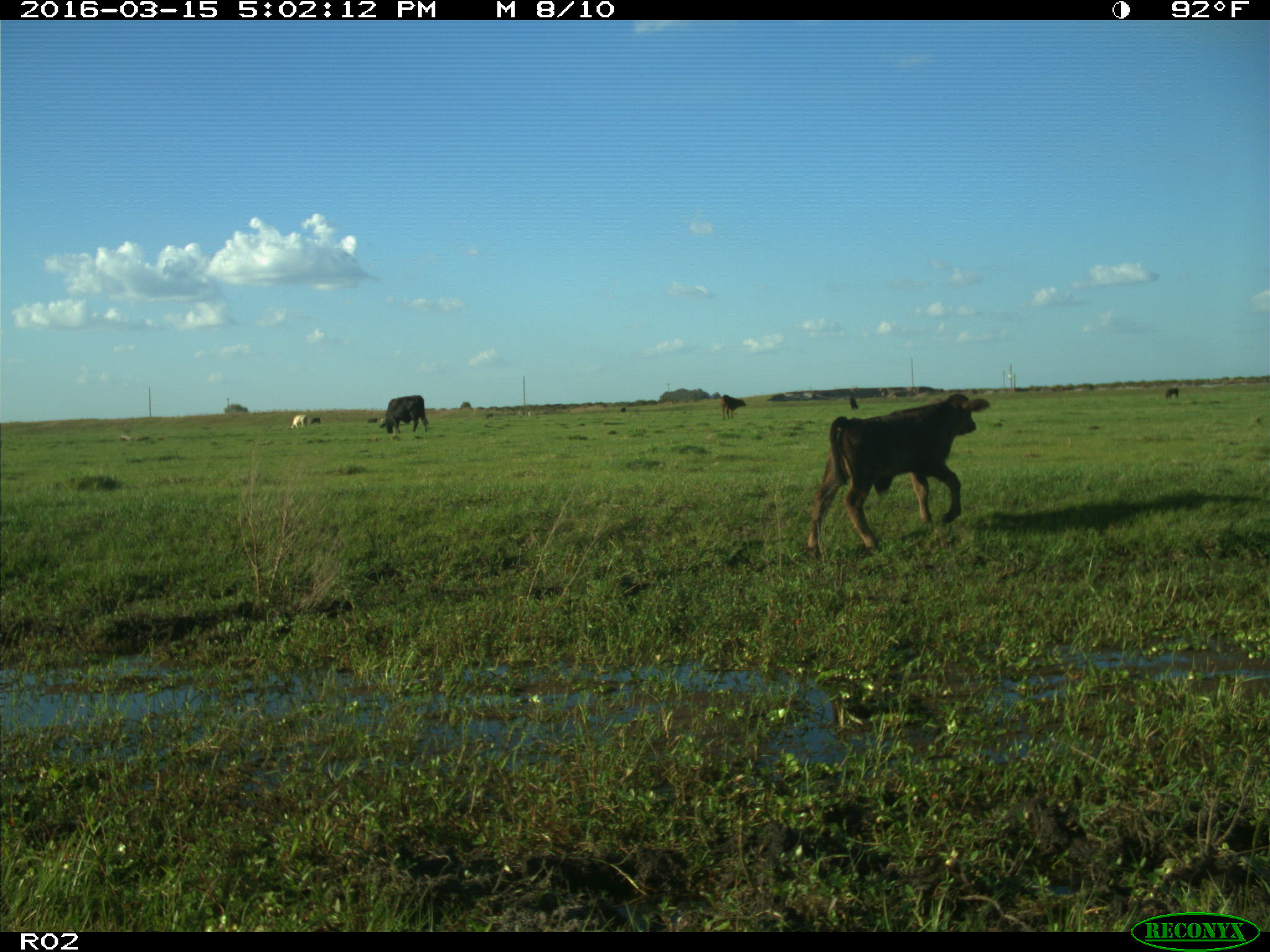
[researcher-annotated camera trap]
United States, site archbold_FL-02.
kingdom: Animalia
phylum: Chordata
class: Mammalia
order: Artiodactyla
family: Bovidae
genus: Bos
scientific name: Bos taurus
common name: domestic cow